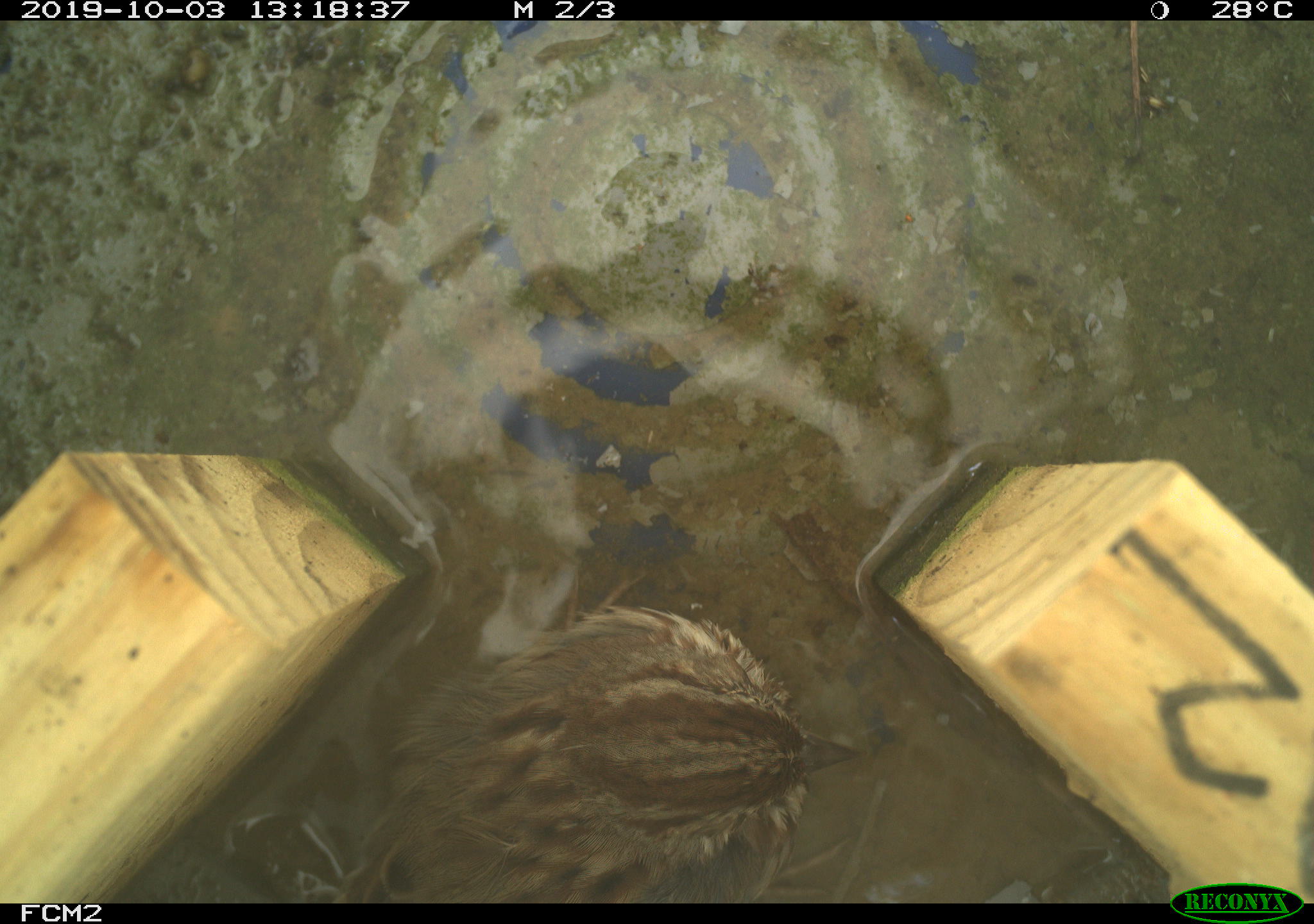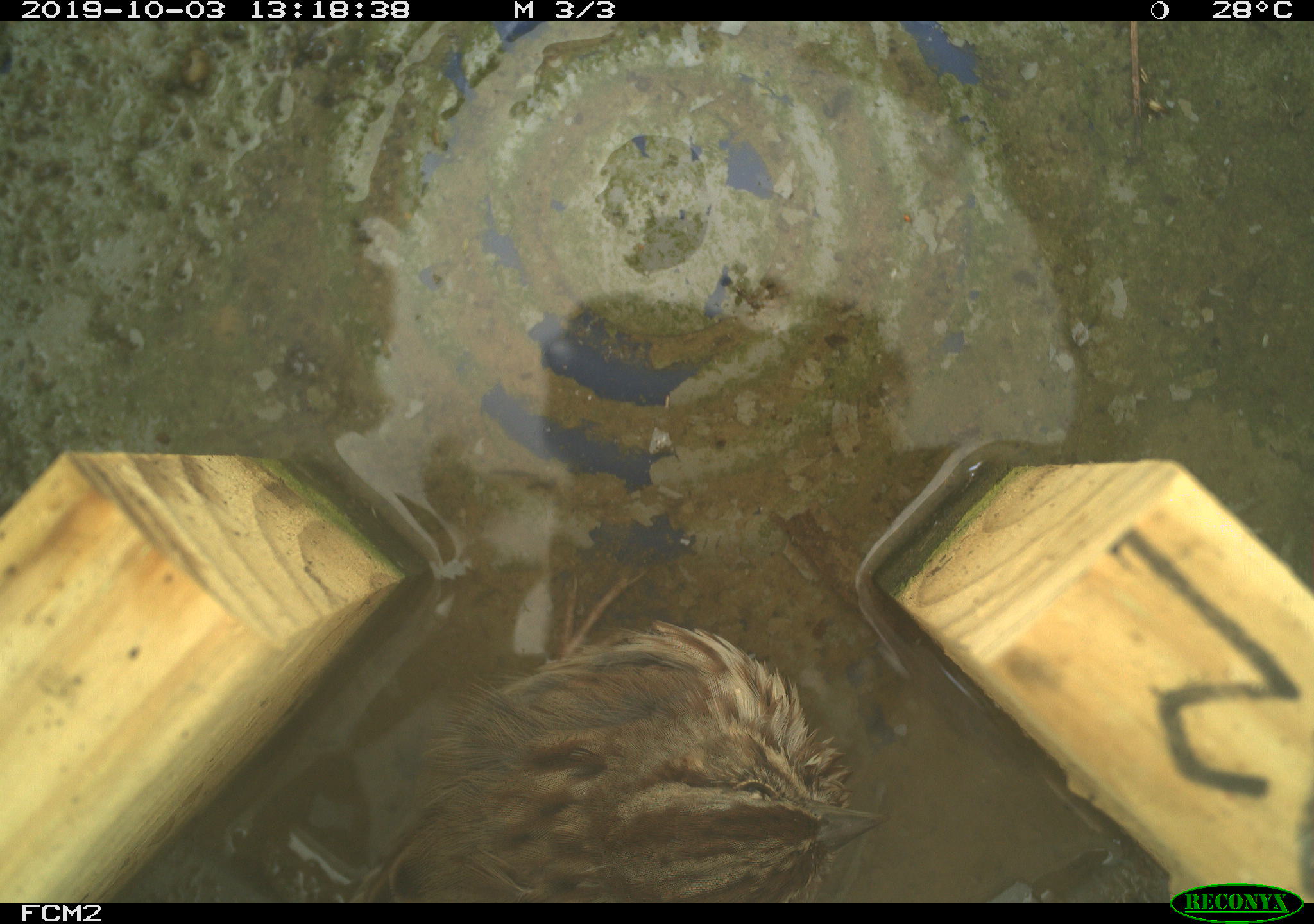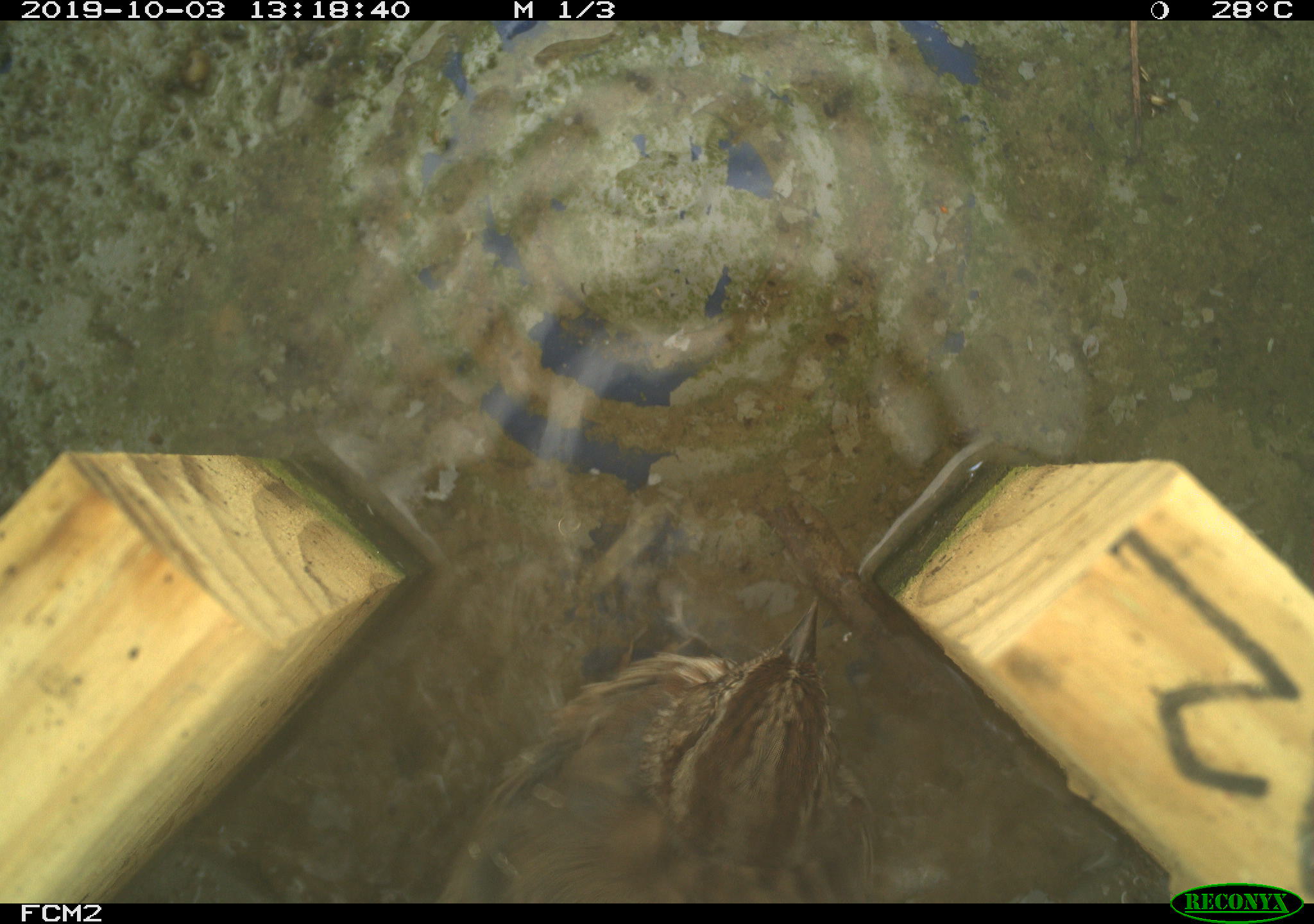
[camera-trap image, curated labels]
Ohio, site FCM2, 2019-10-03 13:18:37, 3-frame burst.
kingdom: Animalia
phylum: Chordata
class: Aves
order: Passeriformes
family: Passerellidae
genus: Melospiza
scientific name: Melospiza melodia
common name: song sparrow